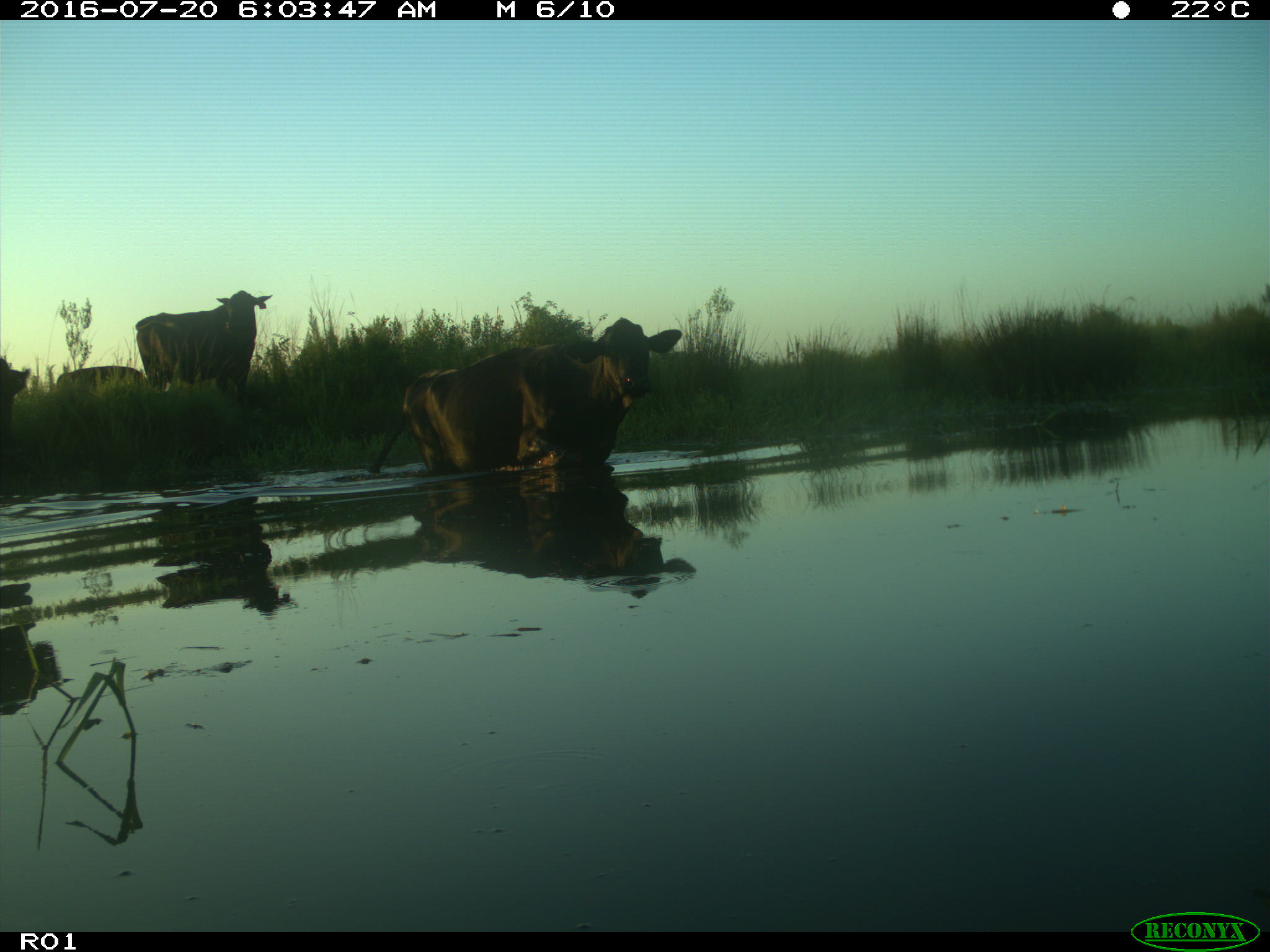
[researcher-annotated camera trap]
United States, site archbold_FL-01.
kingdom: Animalia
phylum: Chordata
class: Mammalia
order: Artiodactyla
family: Bovidae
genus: Bos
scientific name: Bos taurus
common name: domestic cow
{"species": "Bos taurus (domestic cow)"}